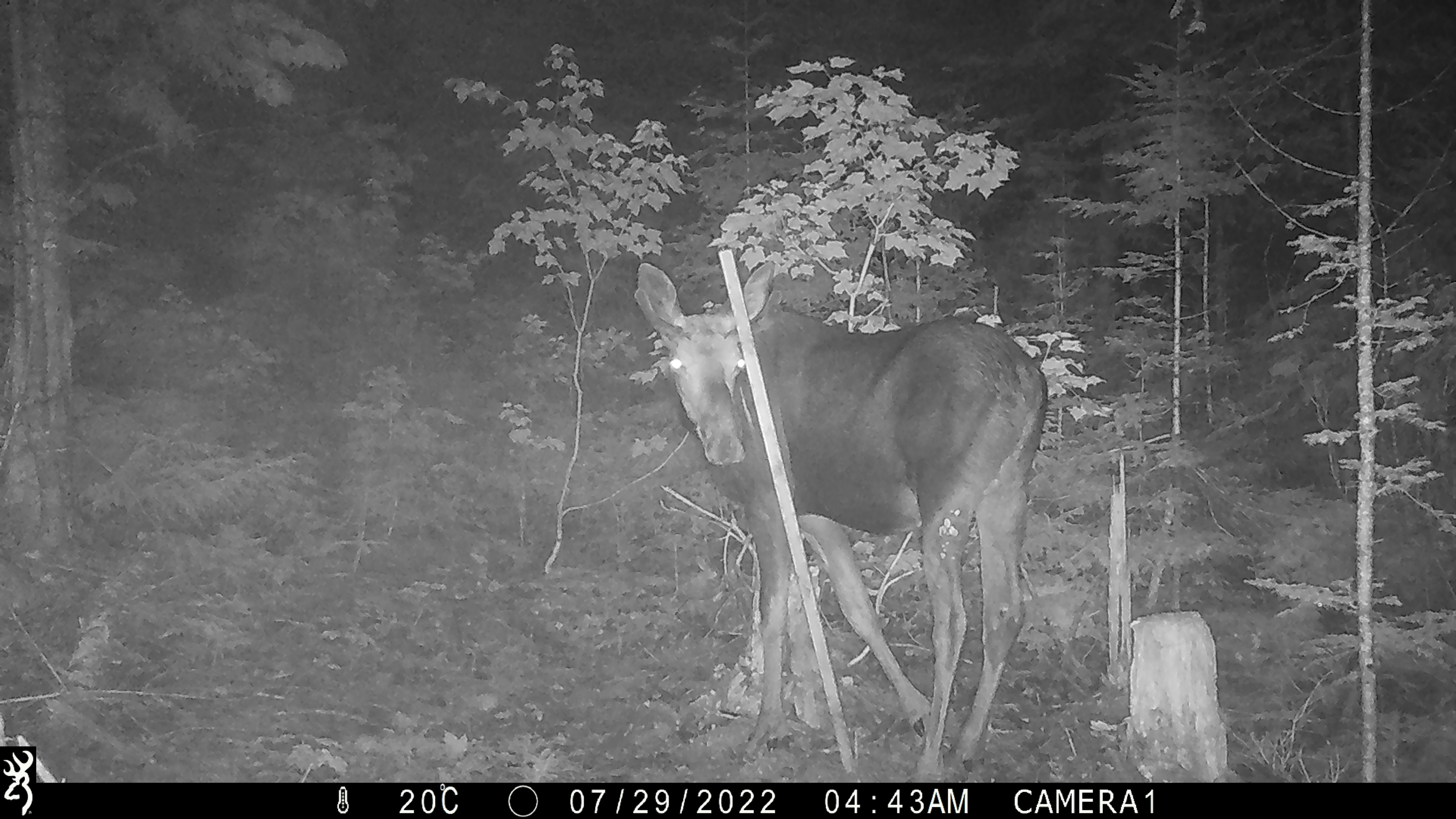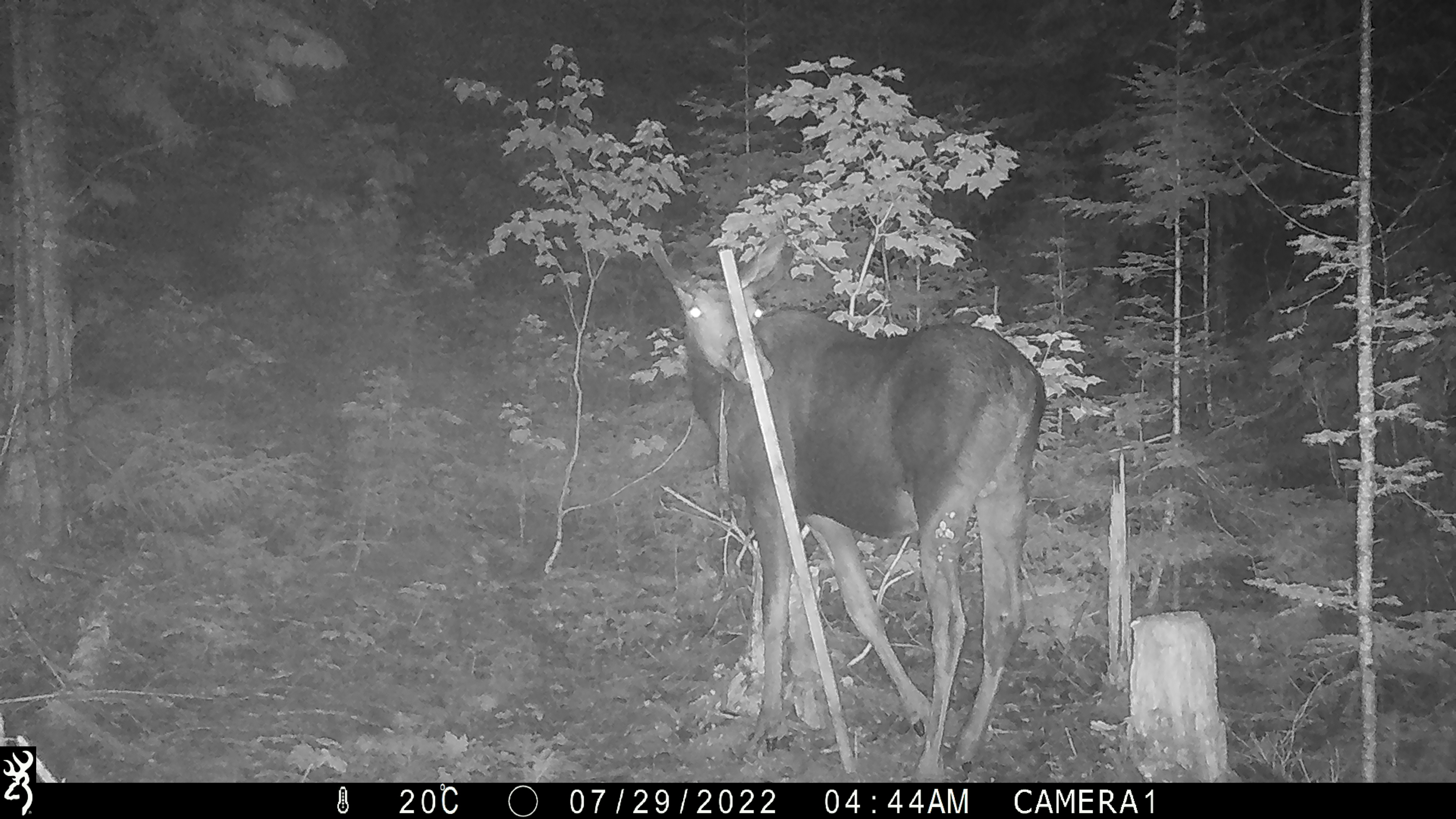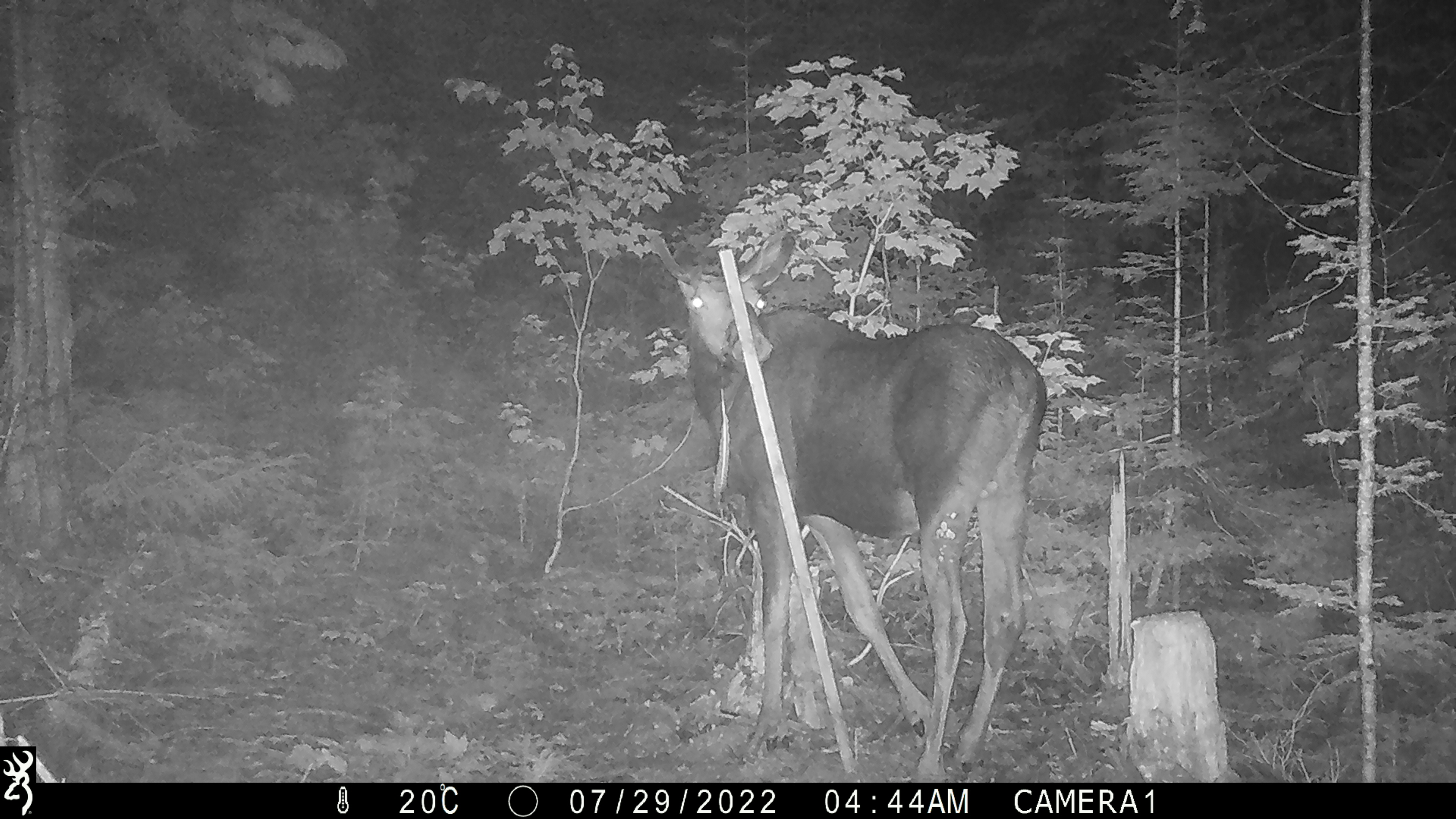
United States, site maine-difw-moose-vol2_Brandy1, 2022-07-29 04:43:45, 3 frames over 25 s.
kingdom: Animalia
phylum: Chordata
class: Mammalia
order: Artiodactyla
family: Cervidae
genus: Alces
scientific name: Alces alces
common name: moose